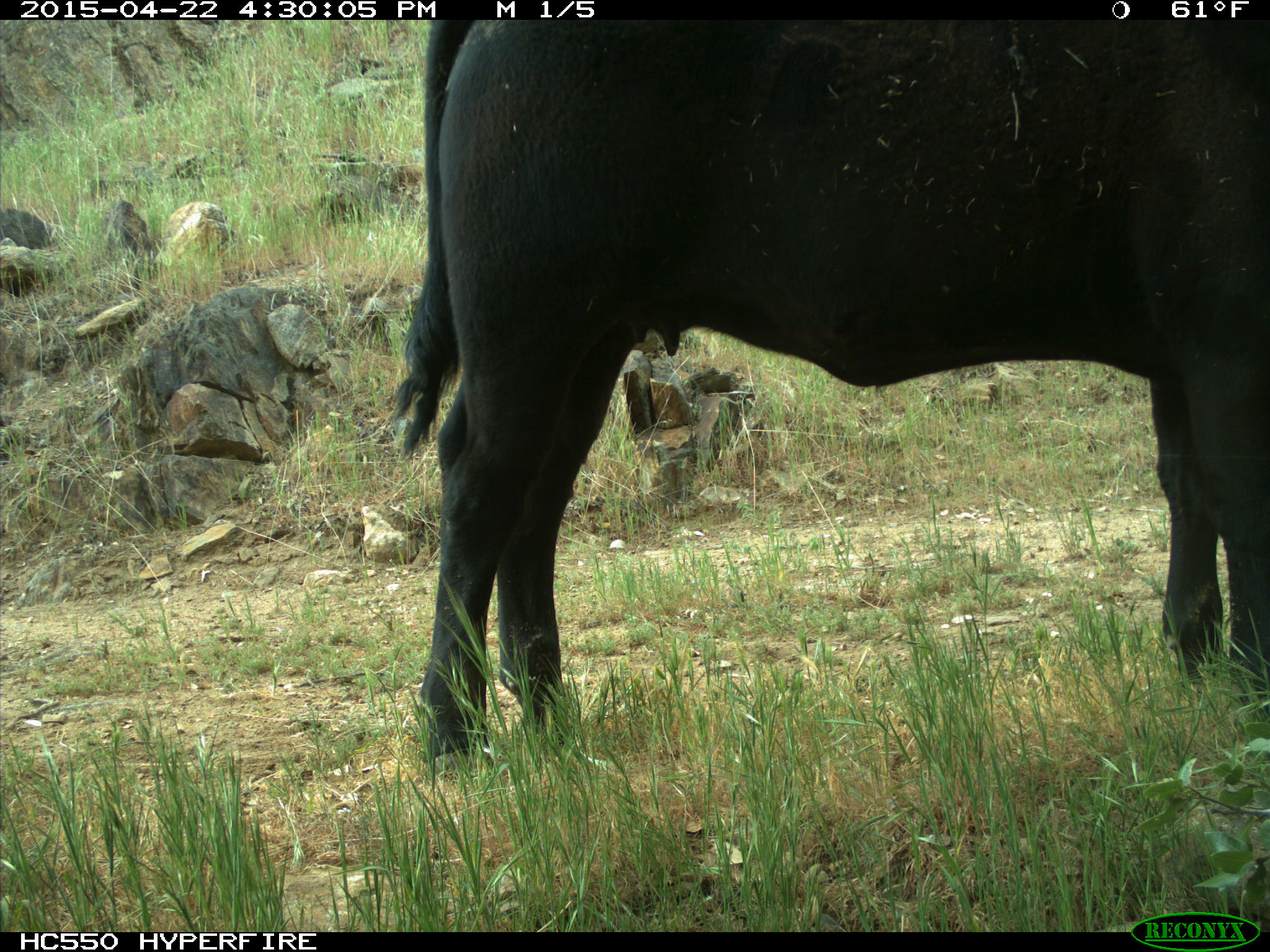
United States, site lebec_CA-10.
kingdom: Animalia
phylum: Chordata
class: Mammalia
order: Artiodactyla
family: Bovidae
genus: Bos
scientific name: Bos taurus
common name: domestic cow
Bos taurus (domestic cow).